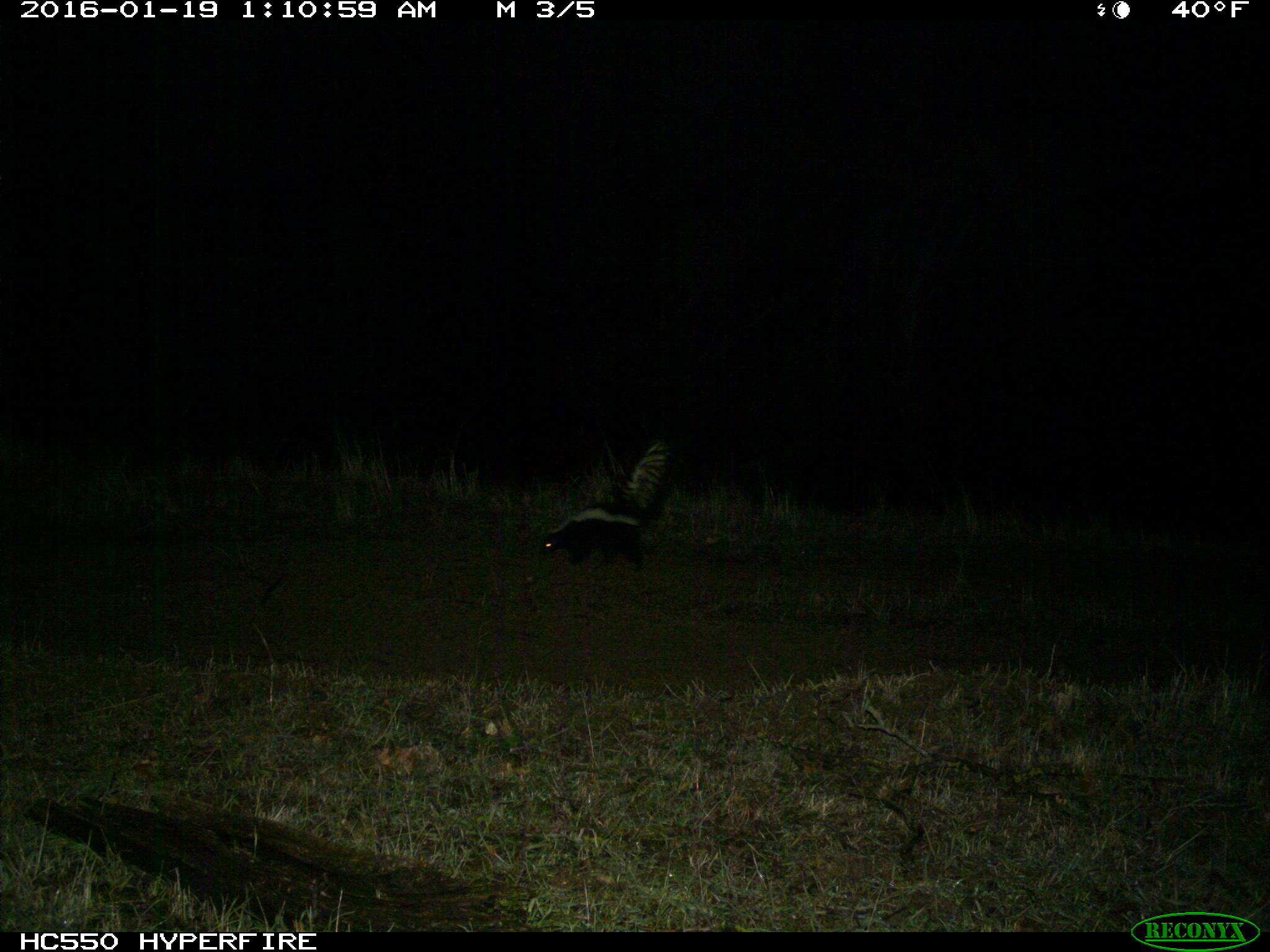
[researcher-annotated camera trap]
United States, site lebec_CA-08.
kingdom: Animalia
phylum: Chordata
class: Mammalia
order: Carnivora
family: Mephitidae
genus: Mephitis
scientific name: Mephitis mephitis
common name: striped skunk